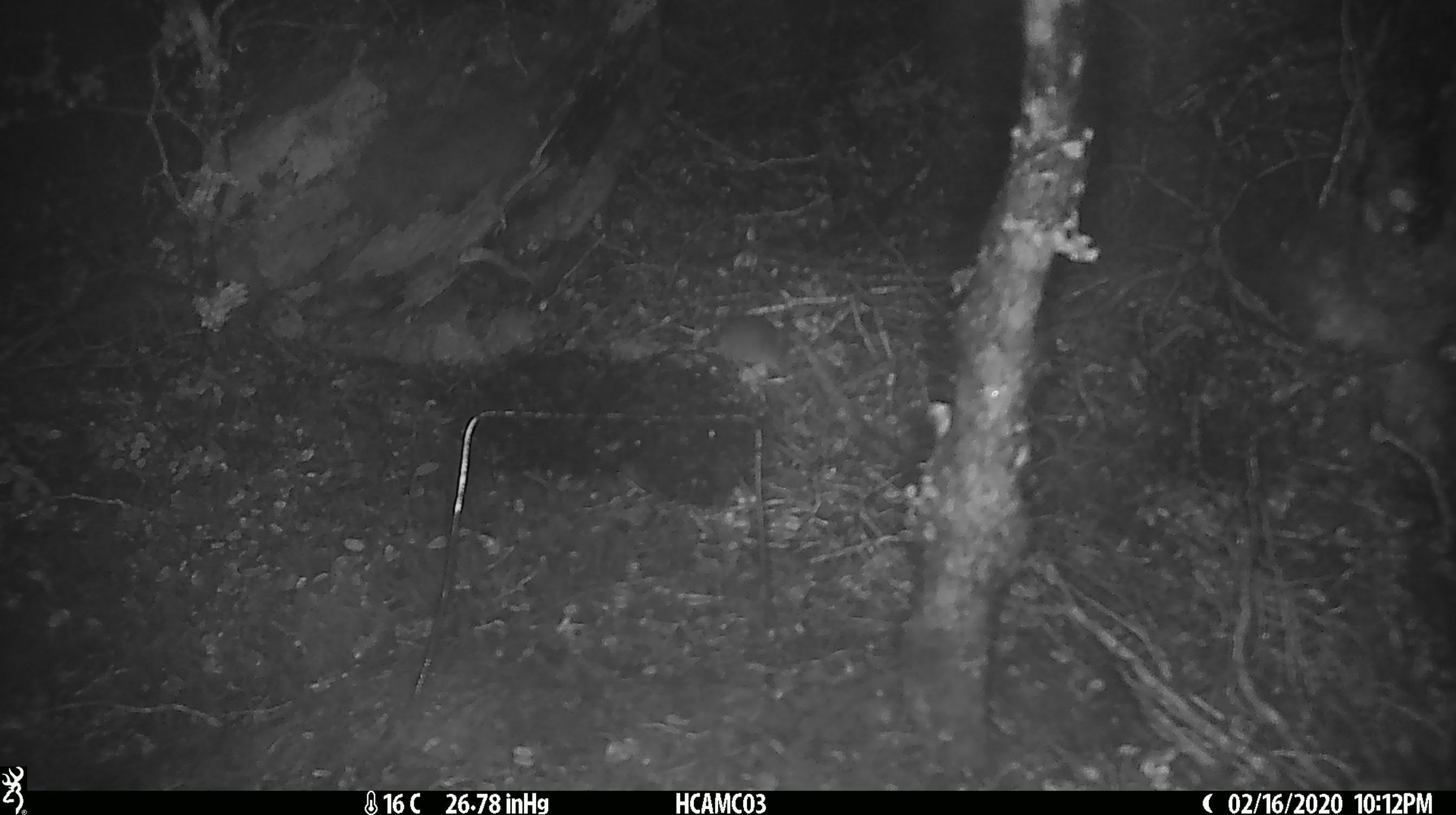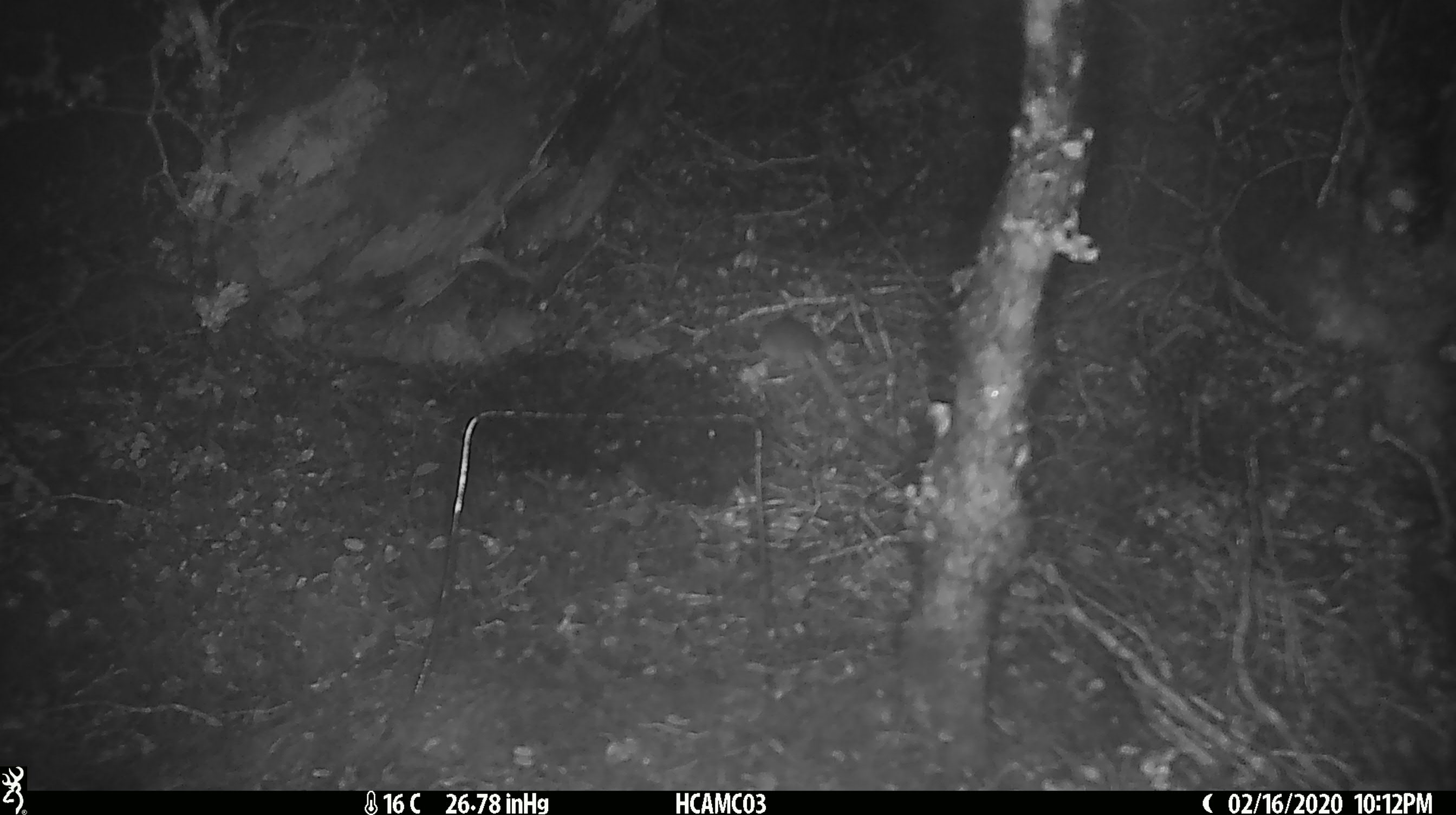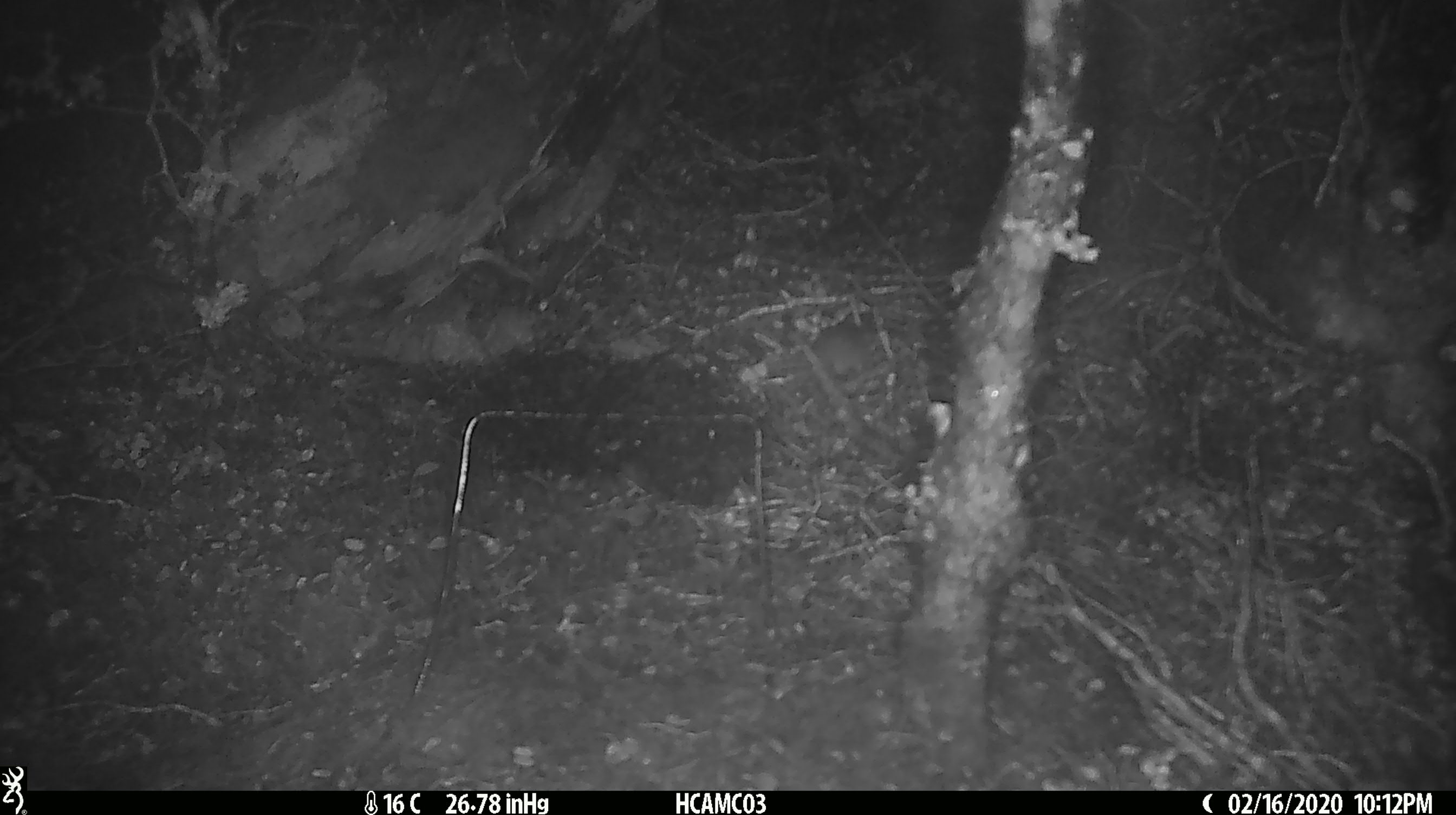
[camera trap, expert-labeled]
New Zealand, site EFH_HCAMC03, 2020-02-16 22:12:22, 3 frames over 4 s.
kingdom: Animalia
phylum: Chordata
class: Mammalia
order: Rodentia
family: Muridae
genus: Mus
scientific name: Mus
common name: mouse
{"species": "mouse (Mus)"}